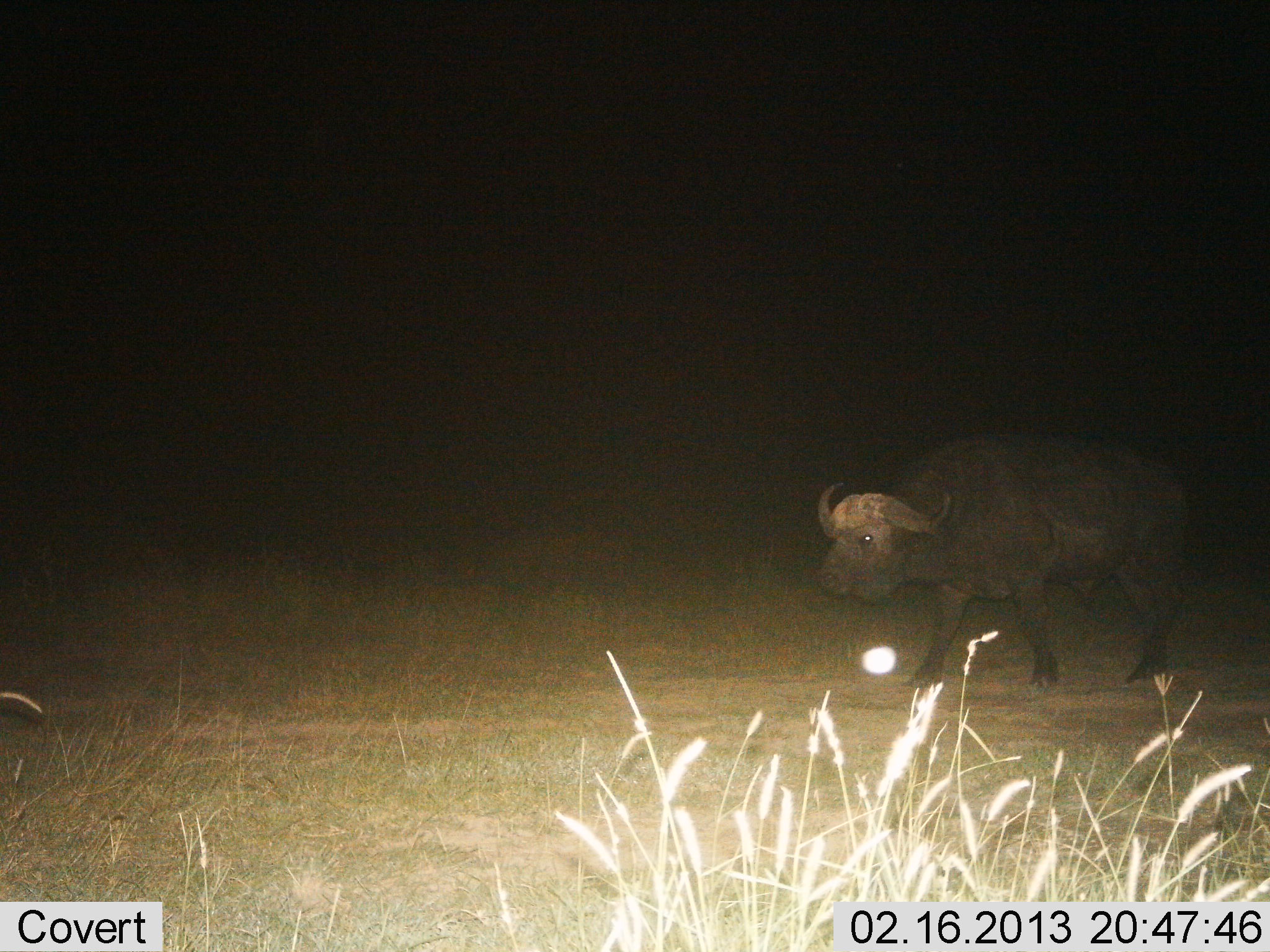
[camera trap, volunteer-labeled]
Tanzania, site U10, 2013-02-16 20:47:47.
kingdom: Animalia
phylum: Chordata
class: Mammalia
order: Artiodactyla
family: Bovidae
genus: Syncerus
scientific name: Syncerus caffer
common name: cape buffalo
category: buffalo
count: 1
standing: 10%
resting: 0%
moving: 93%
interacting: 0%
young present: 0%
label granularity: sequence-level